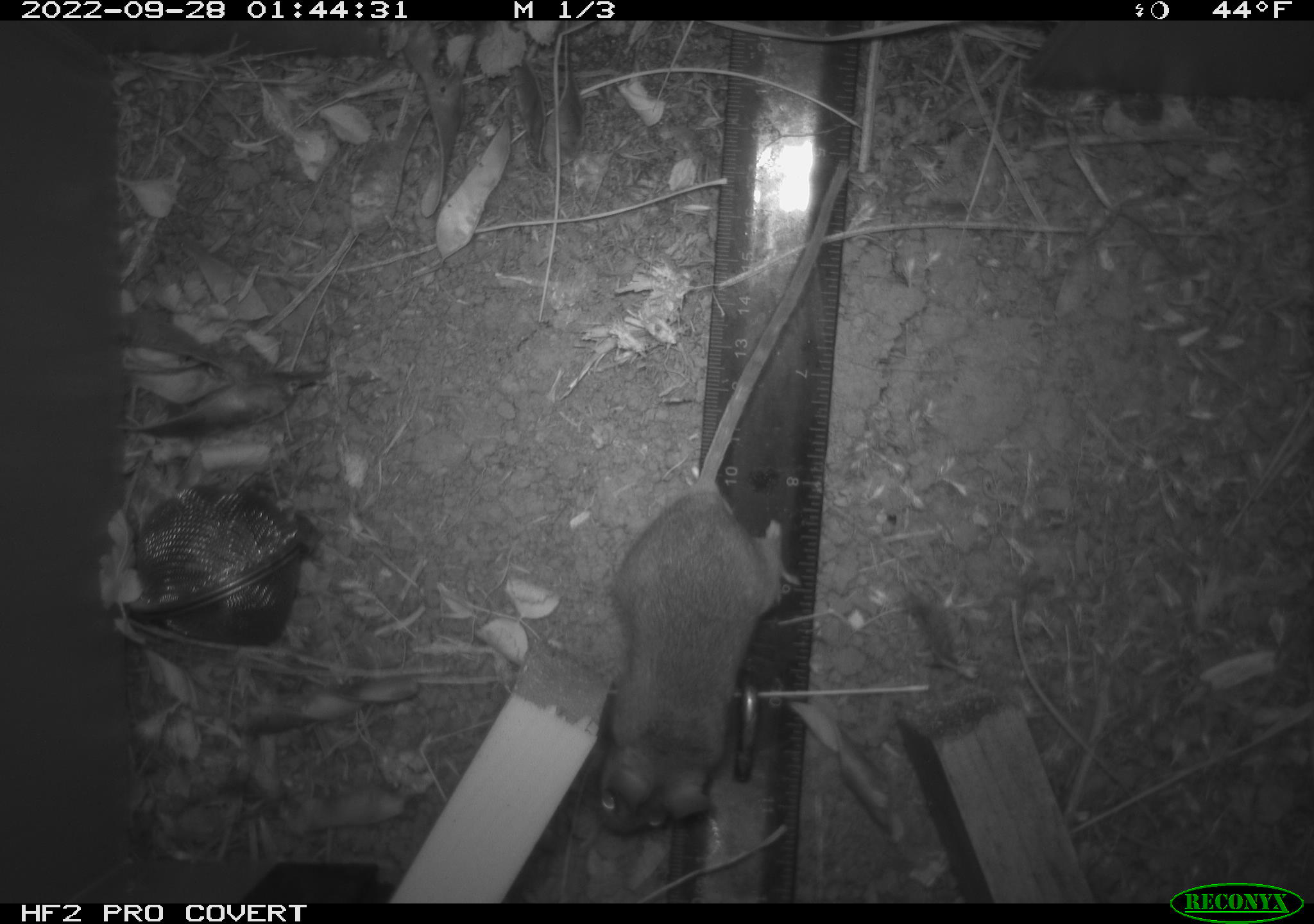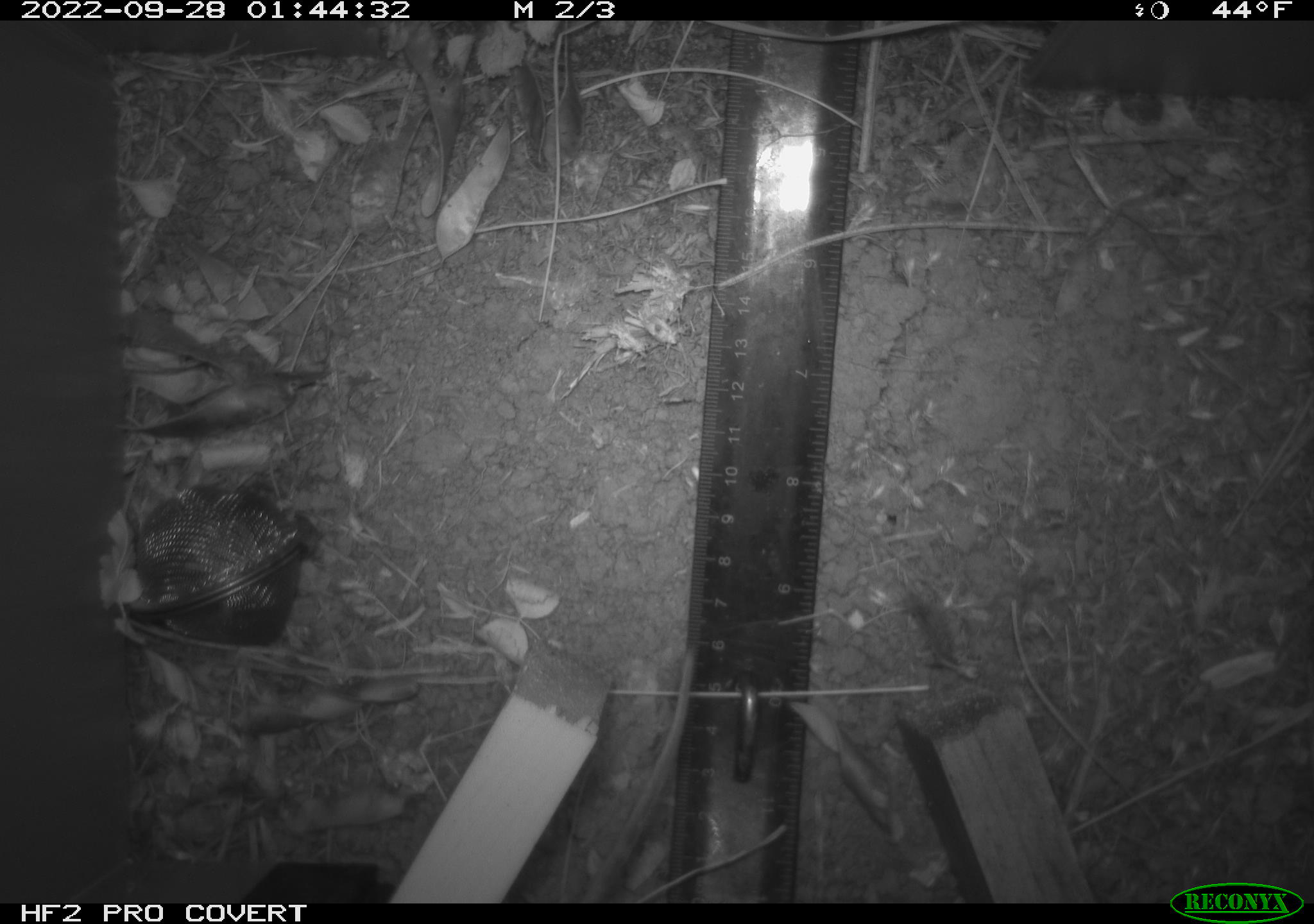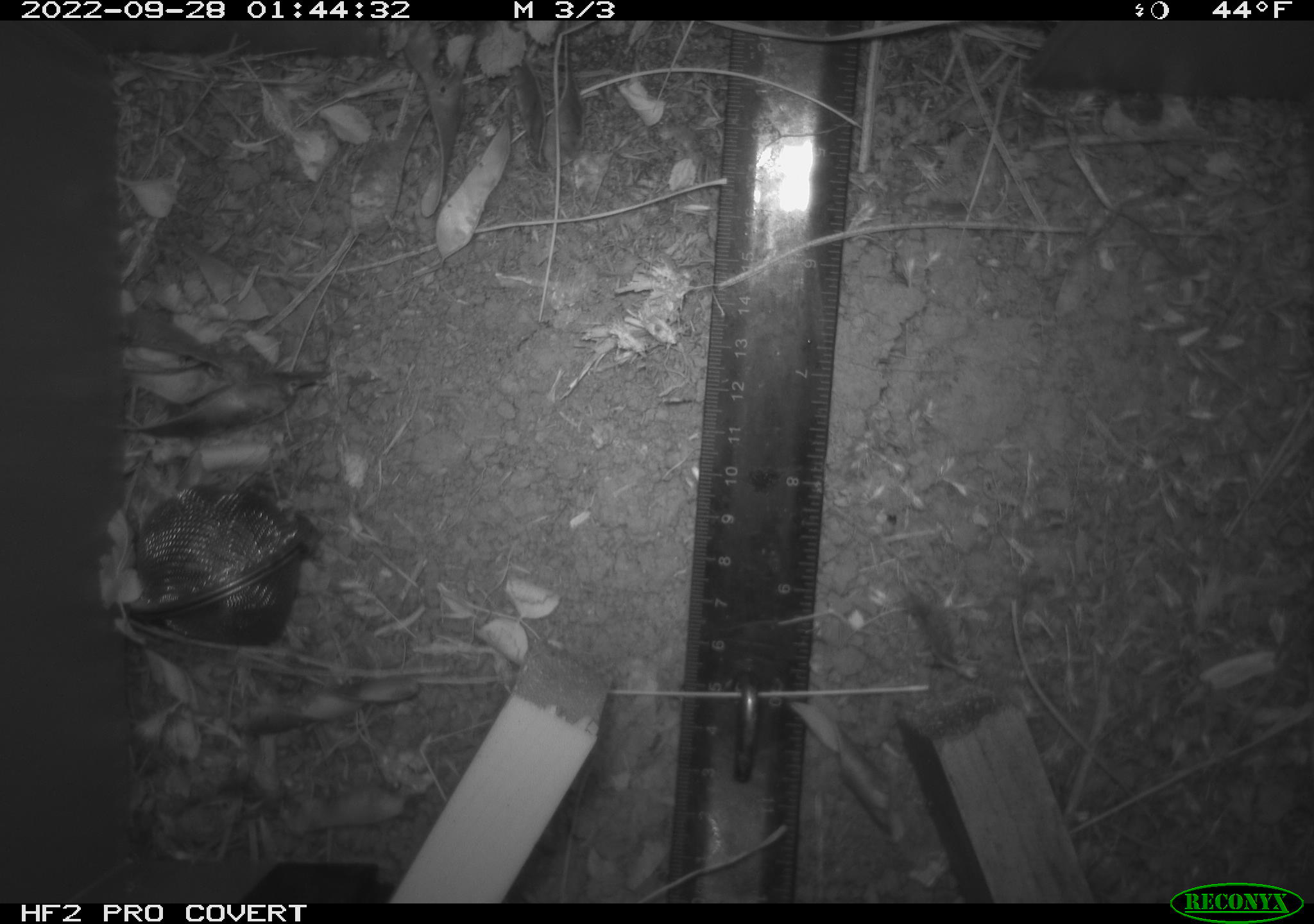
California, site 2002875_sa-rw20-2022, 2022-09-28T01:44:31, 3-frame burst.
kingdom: Animalia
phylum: Chordata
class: Mammalia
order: Rodentia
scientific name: Rodentia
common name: mouse species